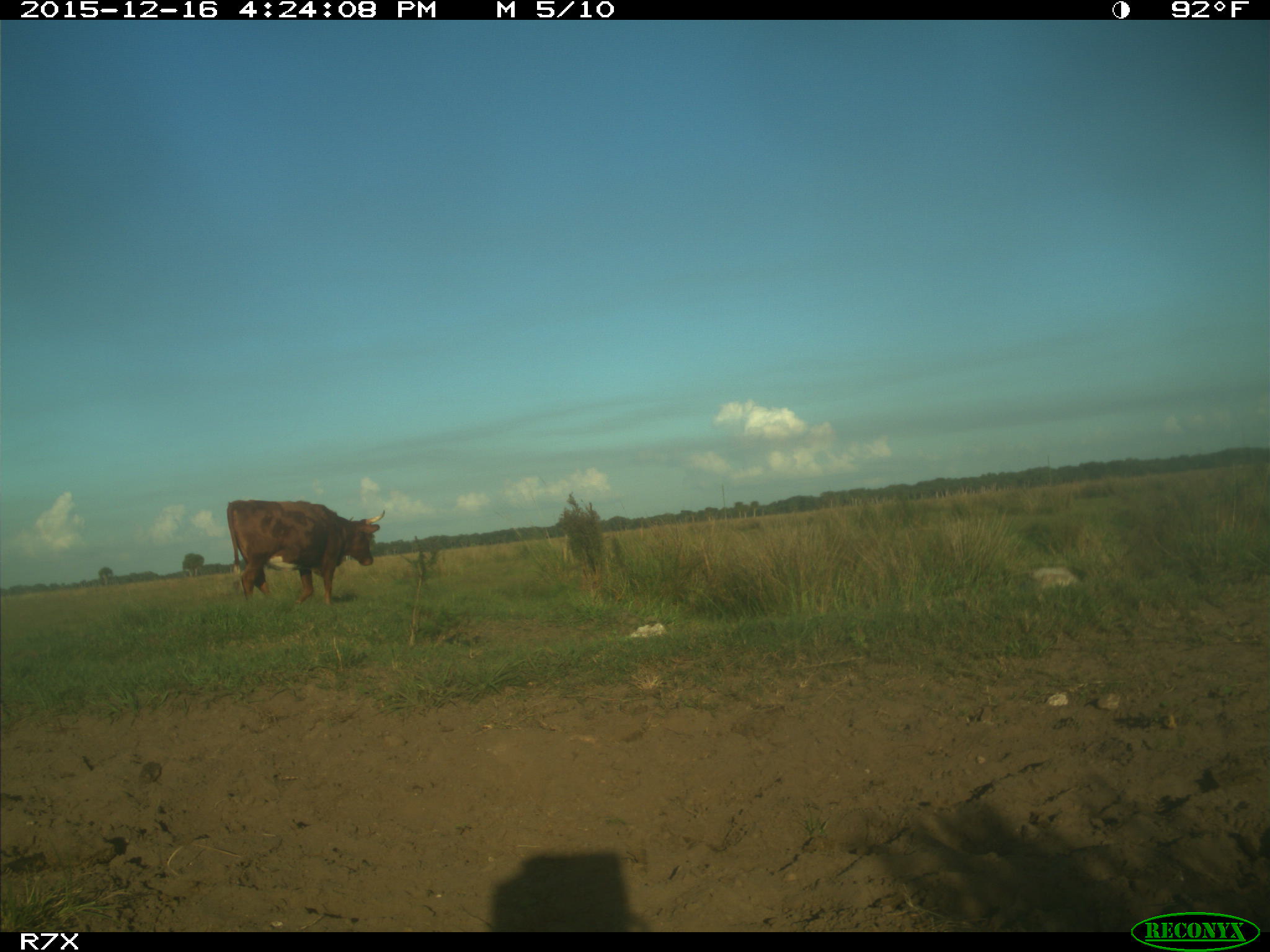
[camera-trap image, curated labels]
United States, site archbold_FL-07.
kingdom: Animalia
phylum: Chordata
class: Mammalia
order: Artiodactyla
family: Bovidae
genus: Bos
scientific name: Bos taurus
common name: domestic cow